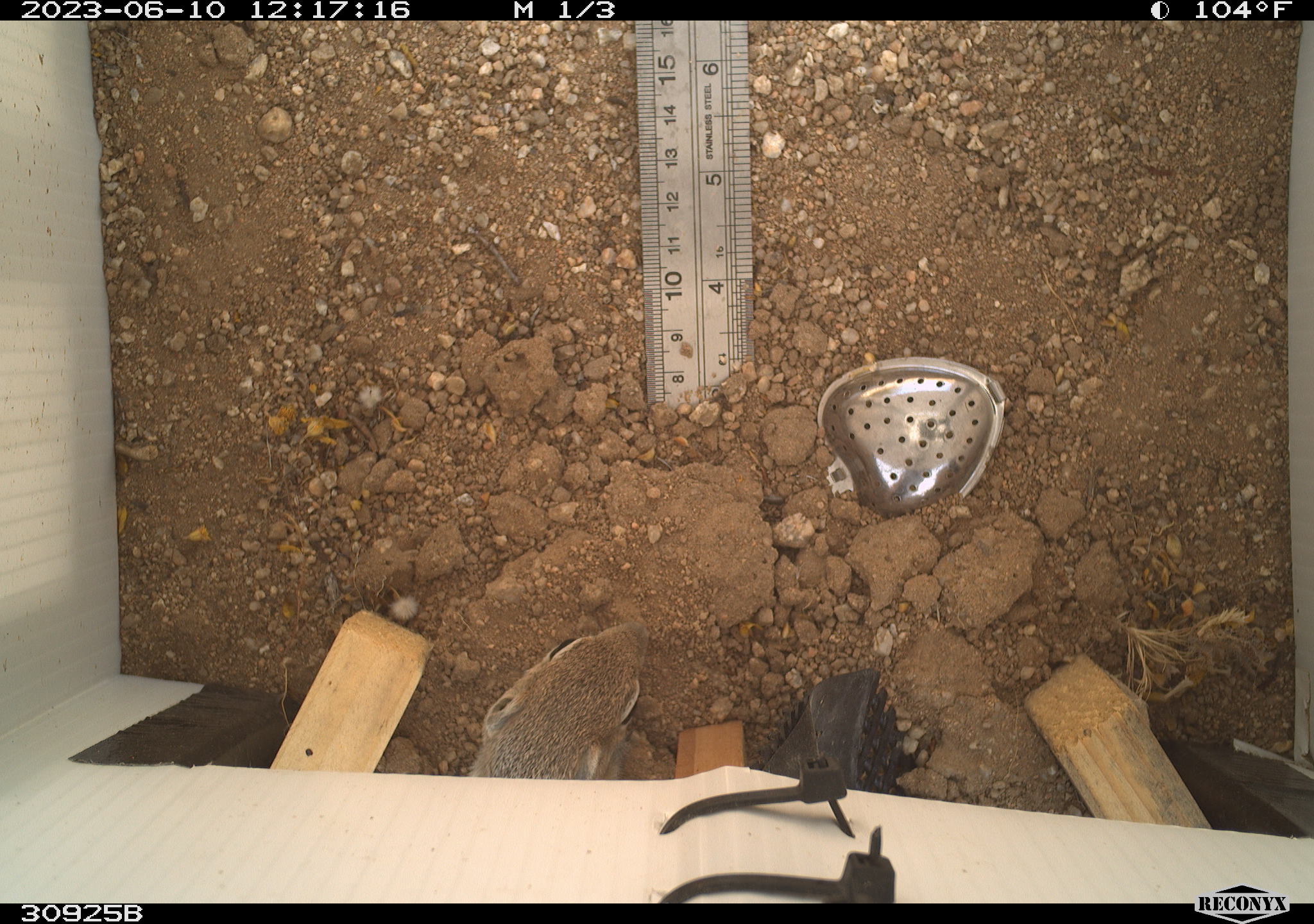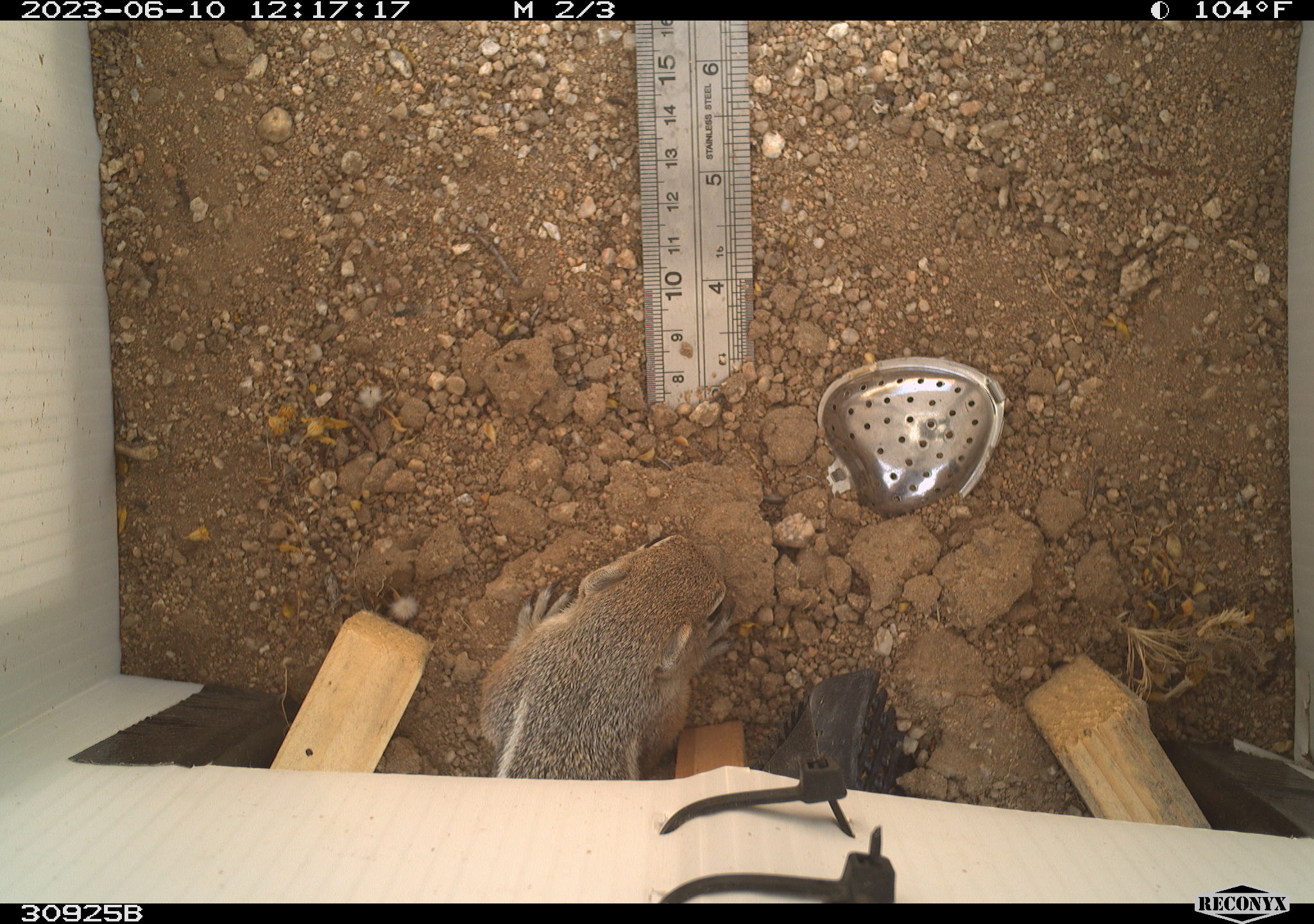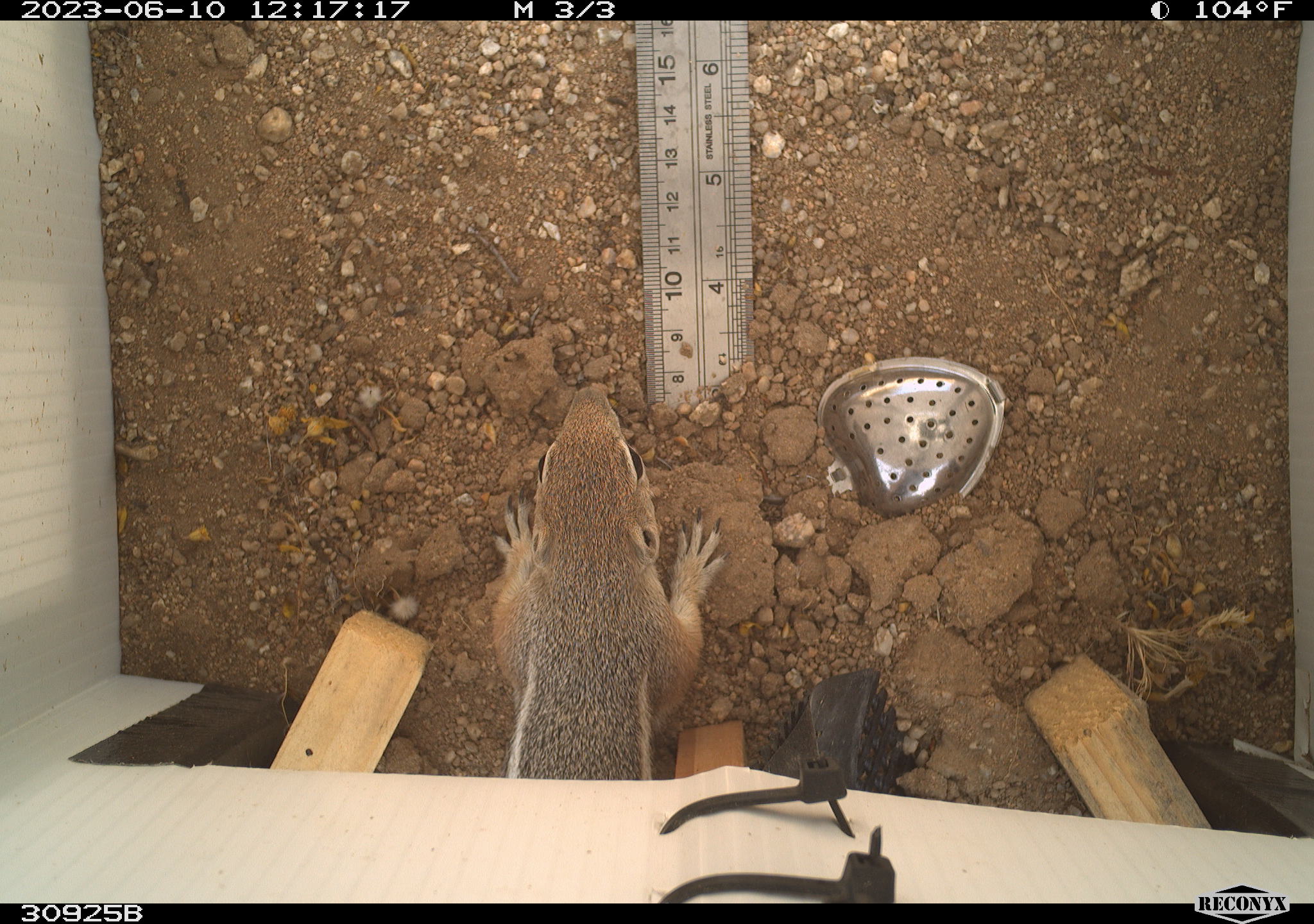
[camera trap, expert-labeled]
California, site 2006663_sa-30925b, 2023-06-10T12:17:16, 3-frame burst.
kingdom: Animalia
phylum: Chordata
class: Mammalia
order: Rodentia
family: Sciuridae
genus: Ammospermophilus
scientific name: Ammospermophilus leucurus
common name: white-tailed antelope squirrel